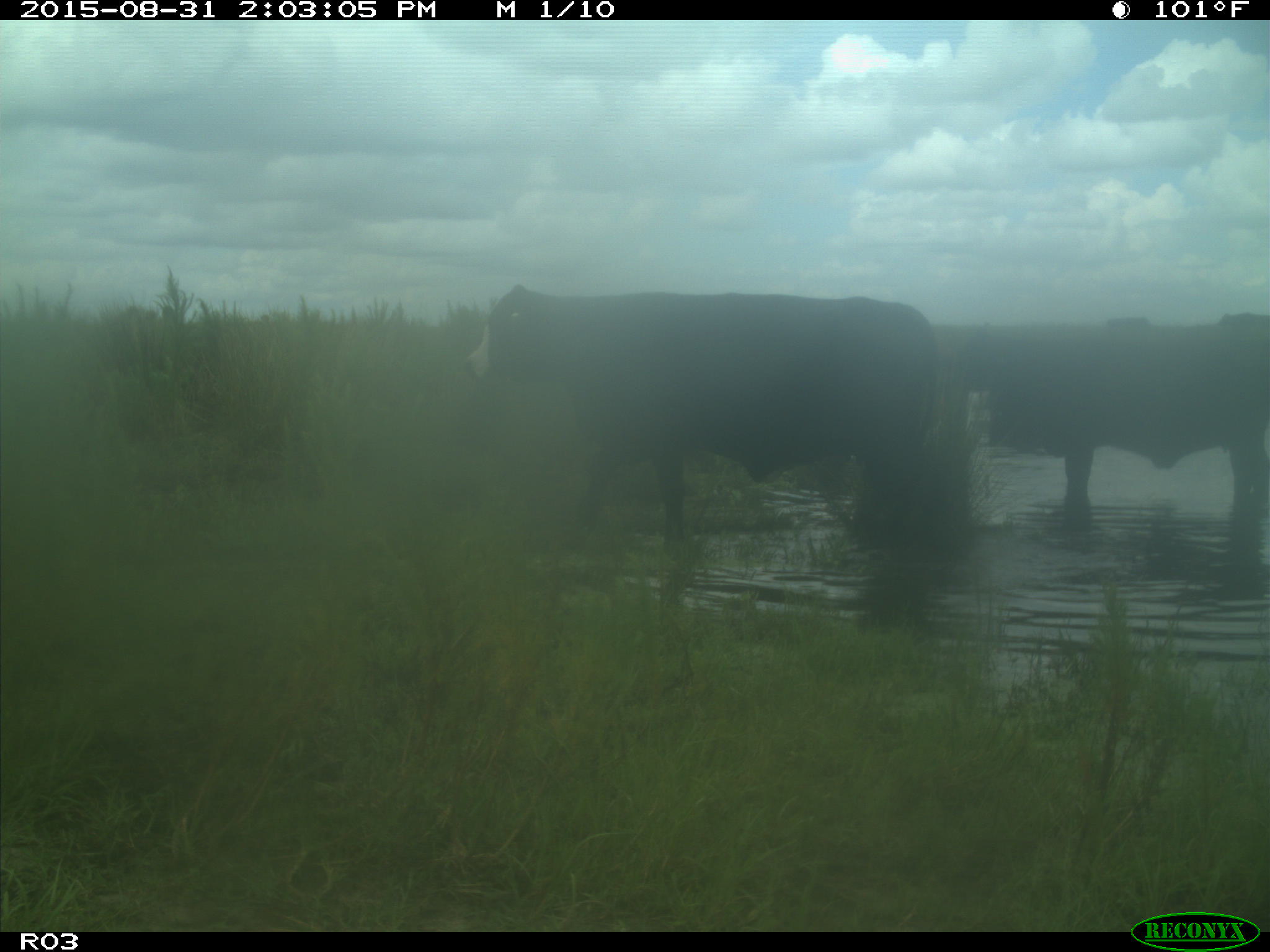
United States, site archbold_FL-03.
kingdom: Animalia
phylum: Chordata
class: Mammalia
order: Artiodactyla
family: Bovidae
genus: Bos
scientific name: Bos taurus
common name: domestic cow